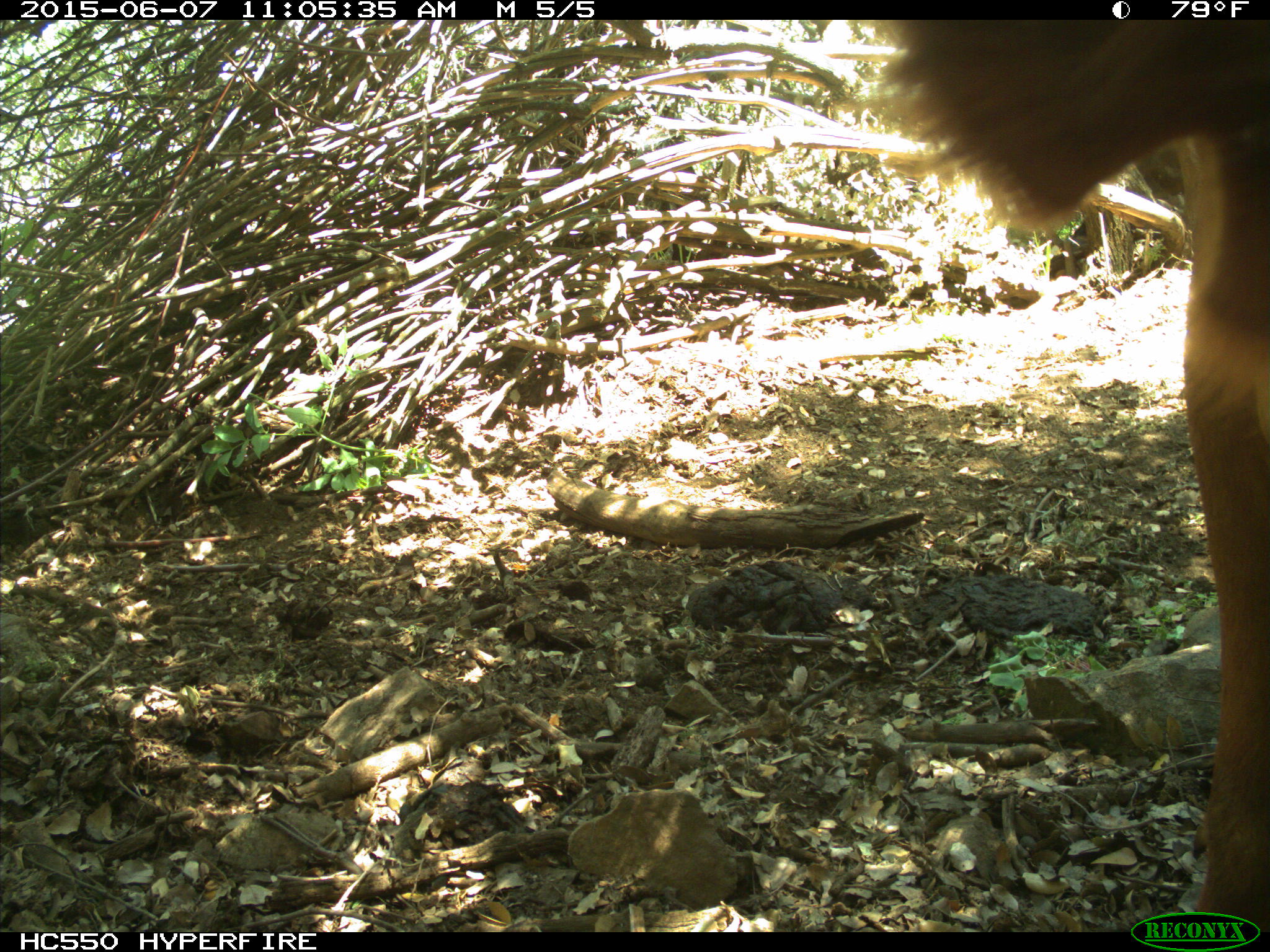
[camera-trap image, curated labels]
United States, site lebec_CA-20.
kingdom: Animalia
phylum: Chordata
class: Mammalia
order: Artiodactyla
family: Bovidae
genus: Bos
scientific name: Bos taurus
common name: domestic cow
Bos taurus (domestic cow).